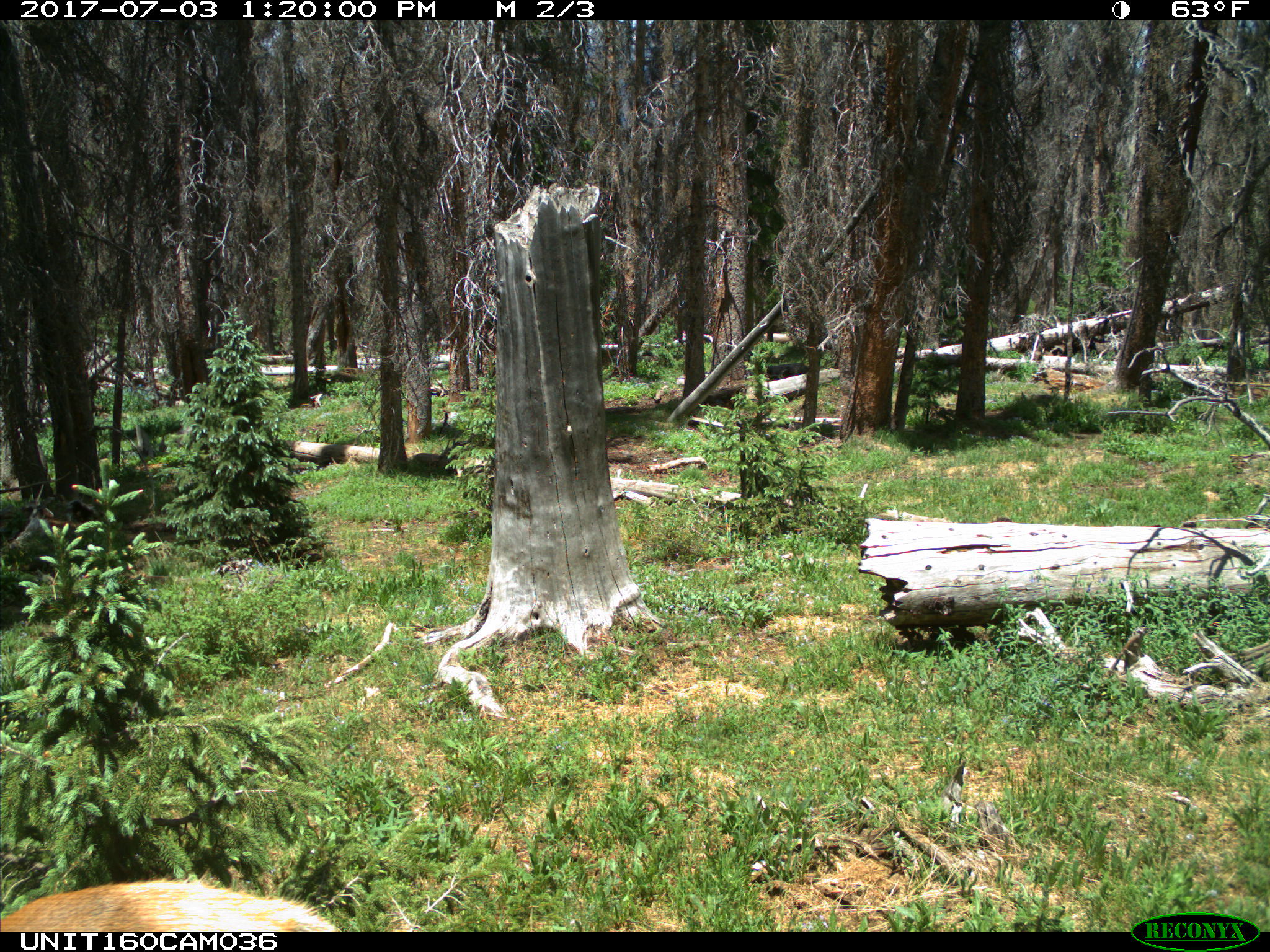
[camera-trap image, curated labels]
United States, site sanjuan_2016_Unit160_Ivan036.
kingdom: Animalia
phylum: Chordata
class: Mammalia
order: Artiodactyla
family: Cervidae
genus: Cervus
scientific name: Cervus elaphus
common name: red deer